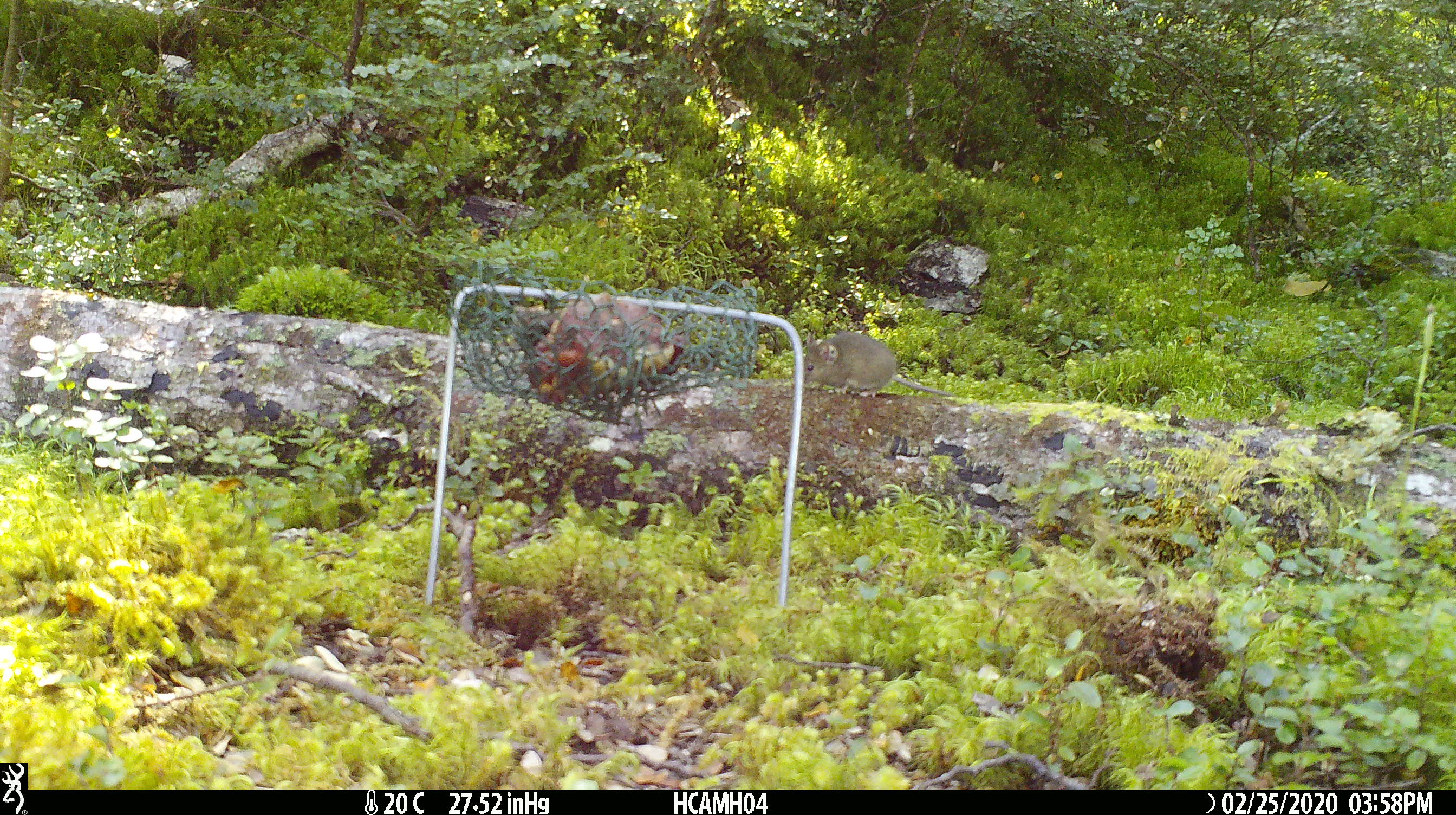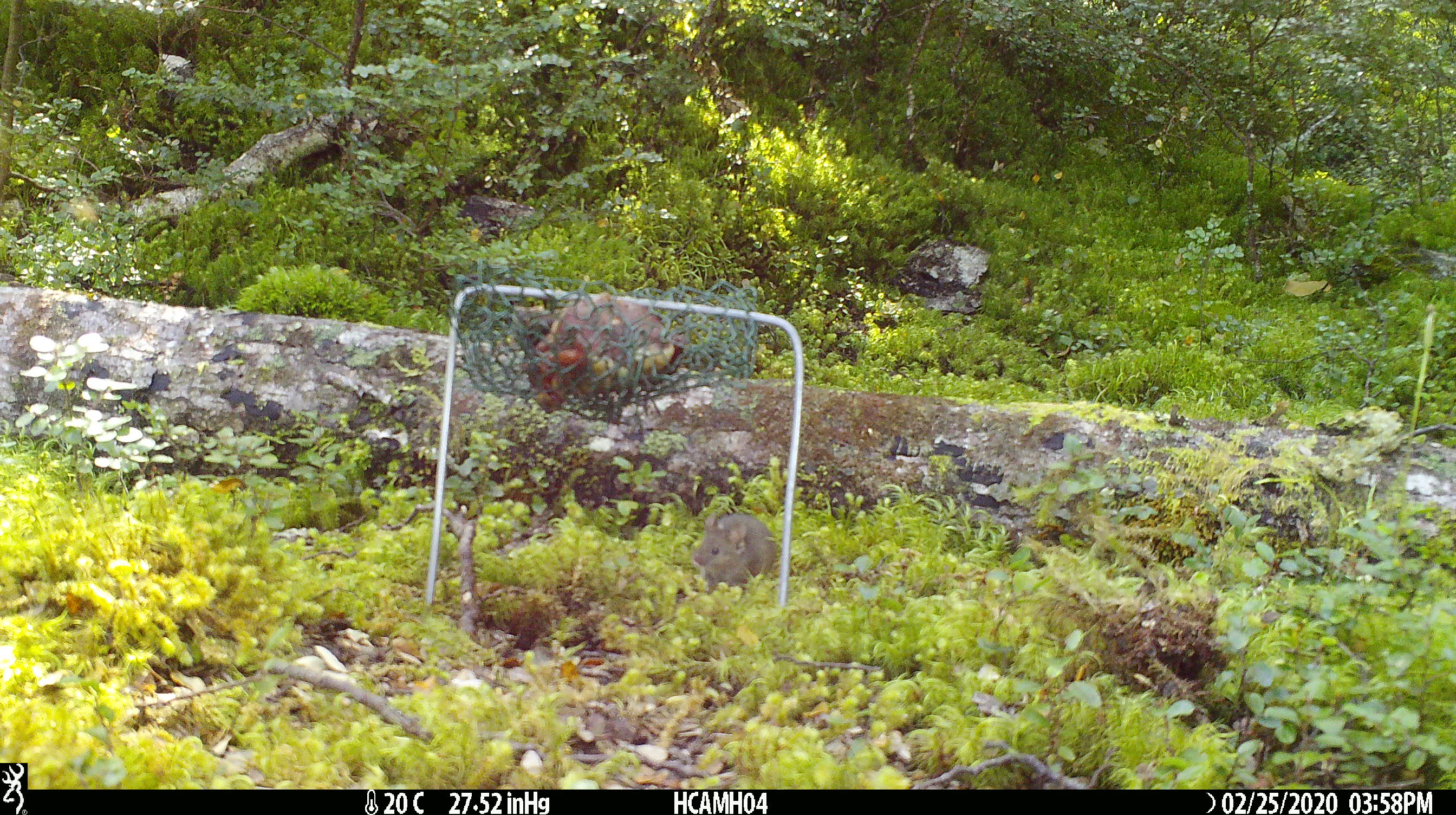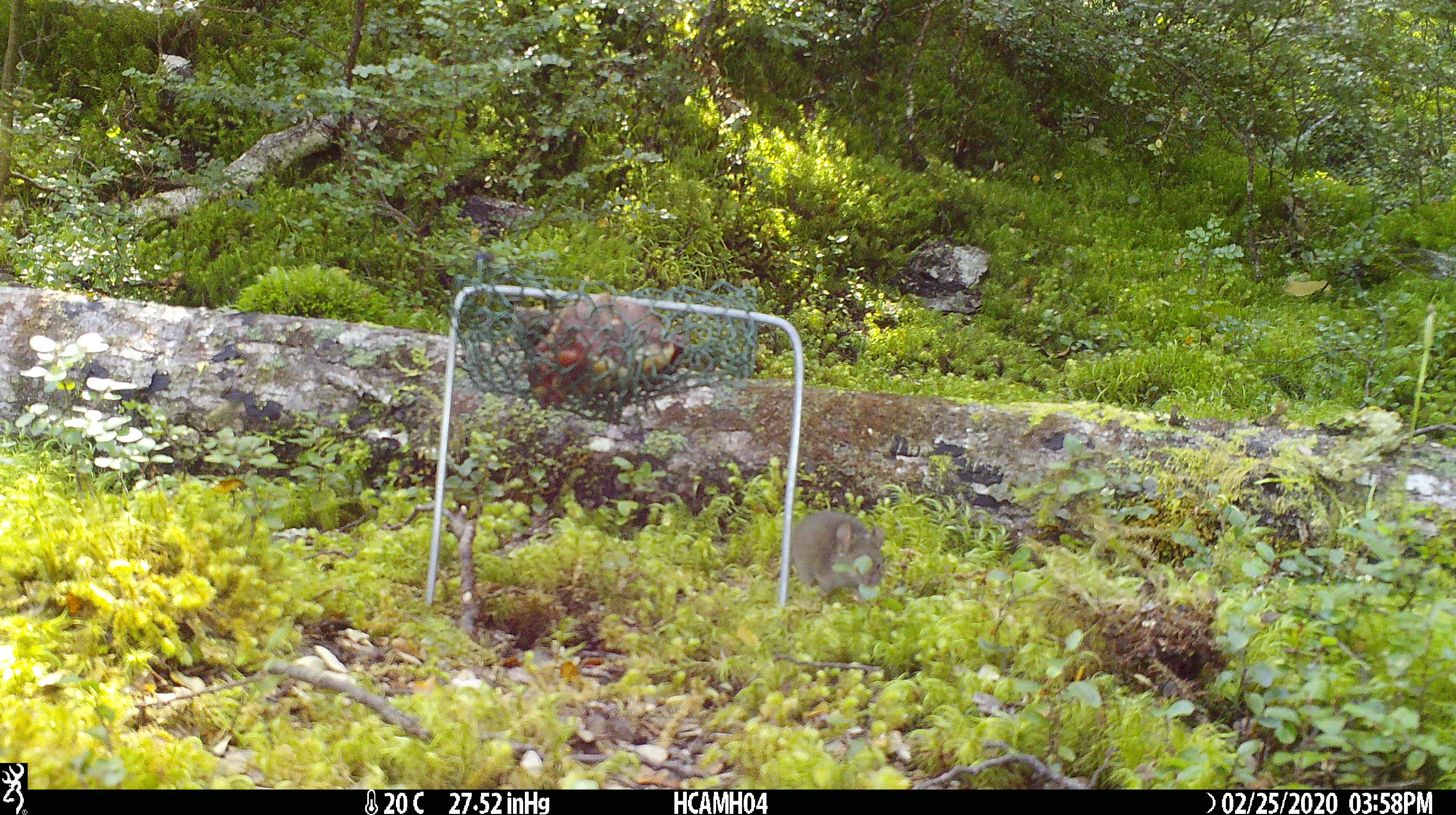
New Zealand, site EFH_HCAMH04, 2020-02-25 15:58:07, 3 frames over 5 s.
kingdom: Animalia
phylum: Chordata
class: Mammalia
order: Rodentia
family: Muridae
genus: Mus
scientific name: Mus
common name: mouse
Mouse (Mus).